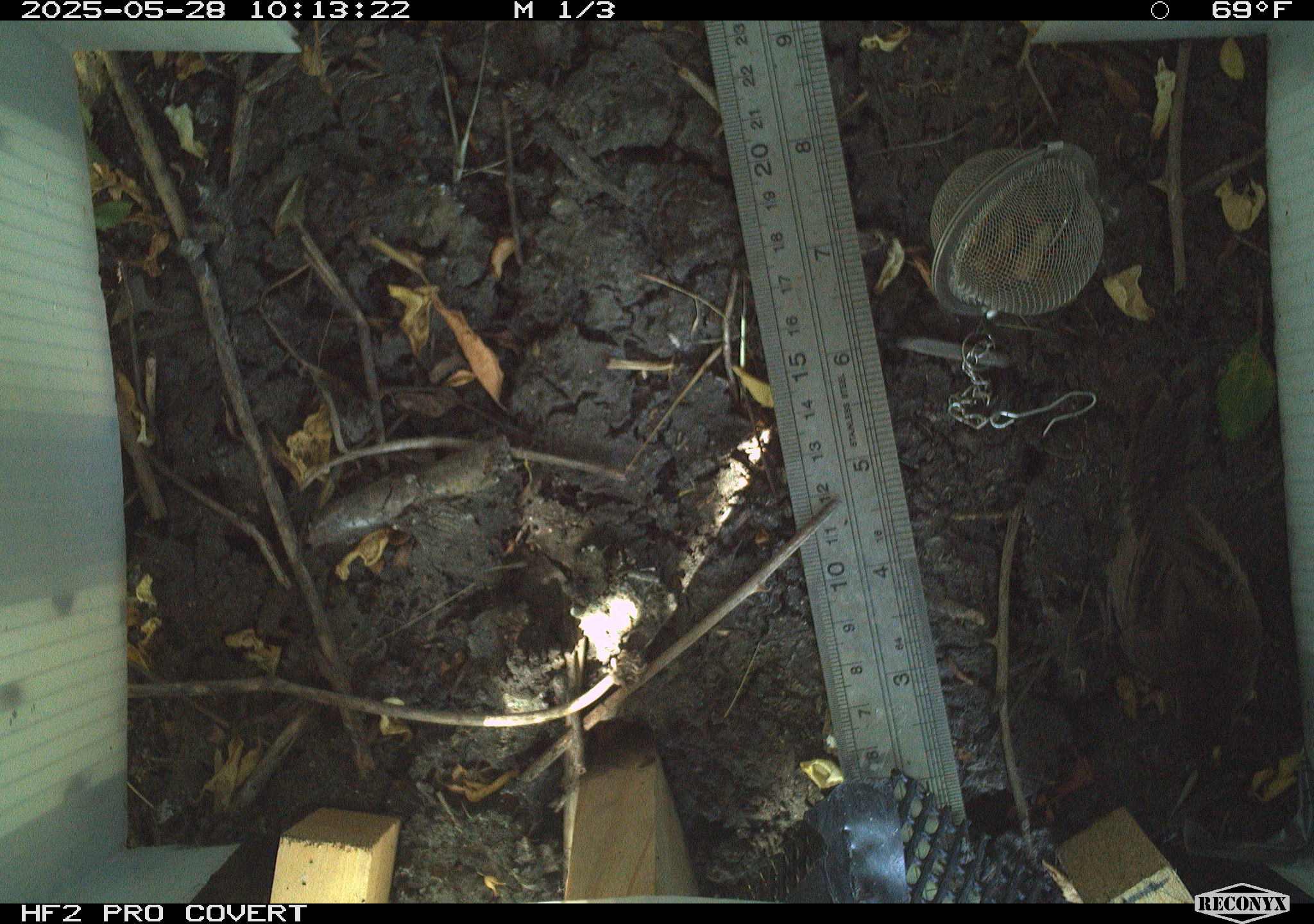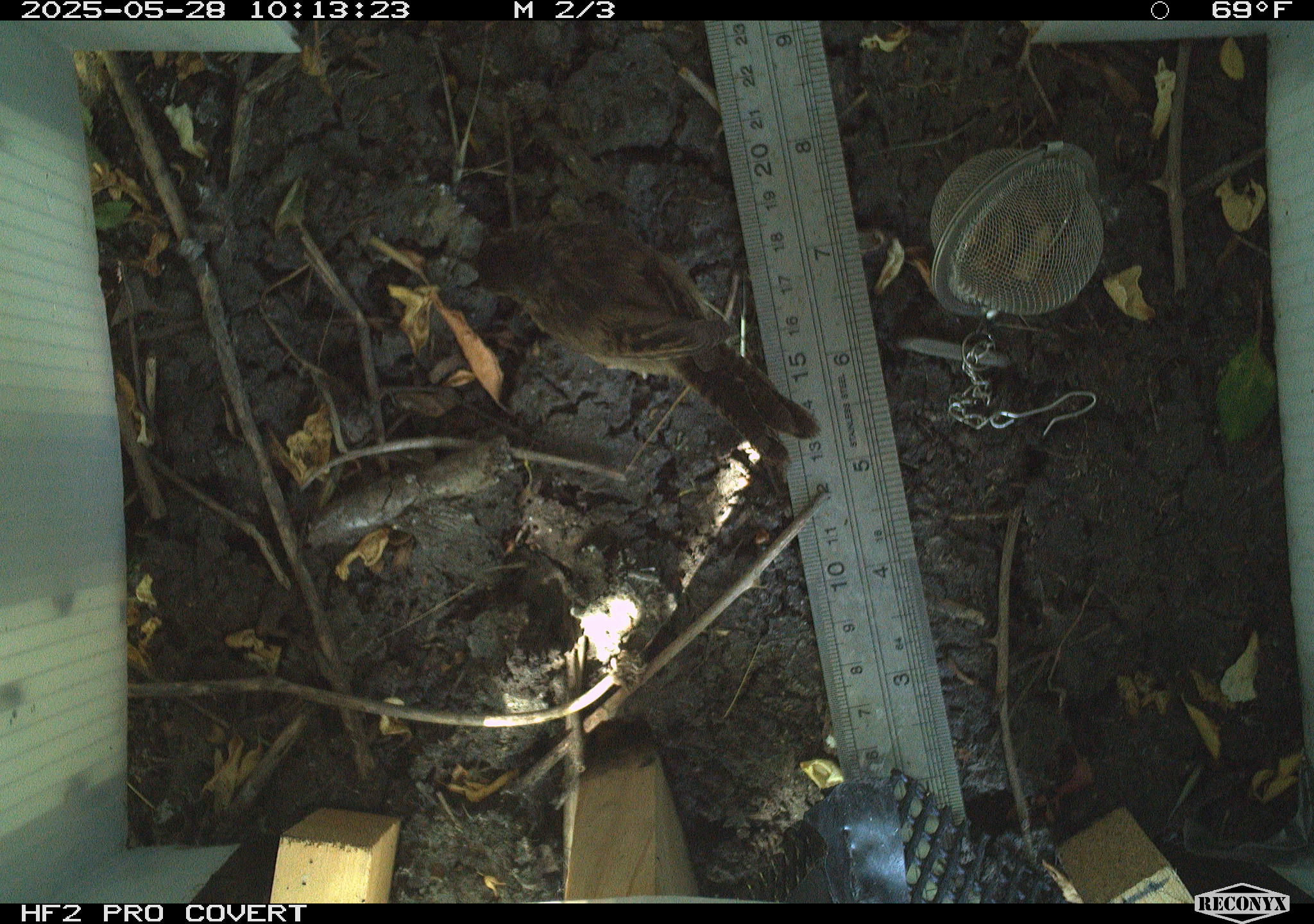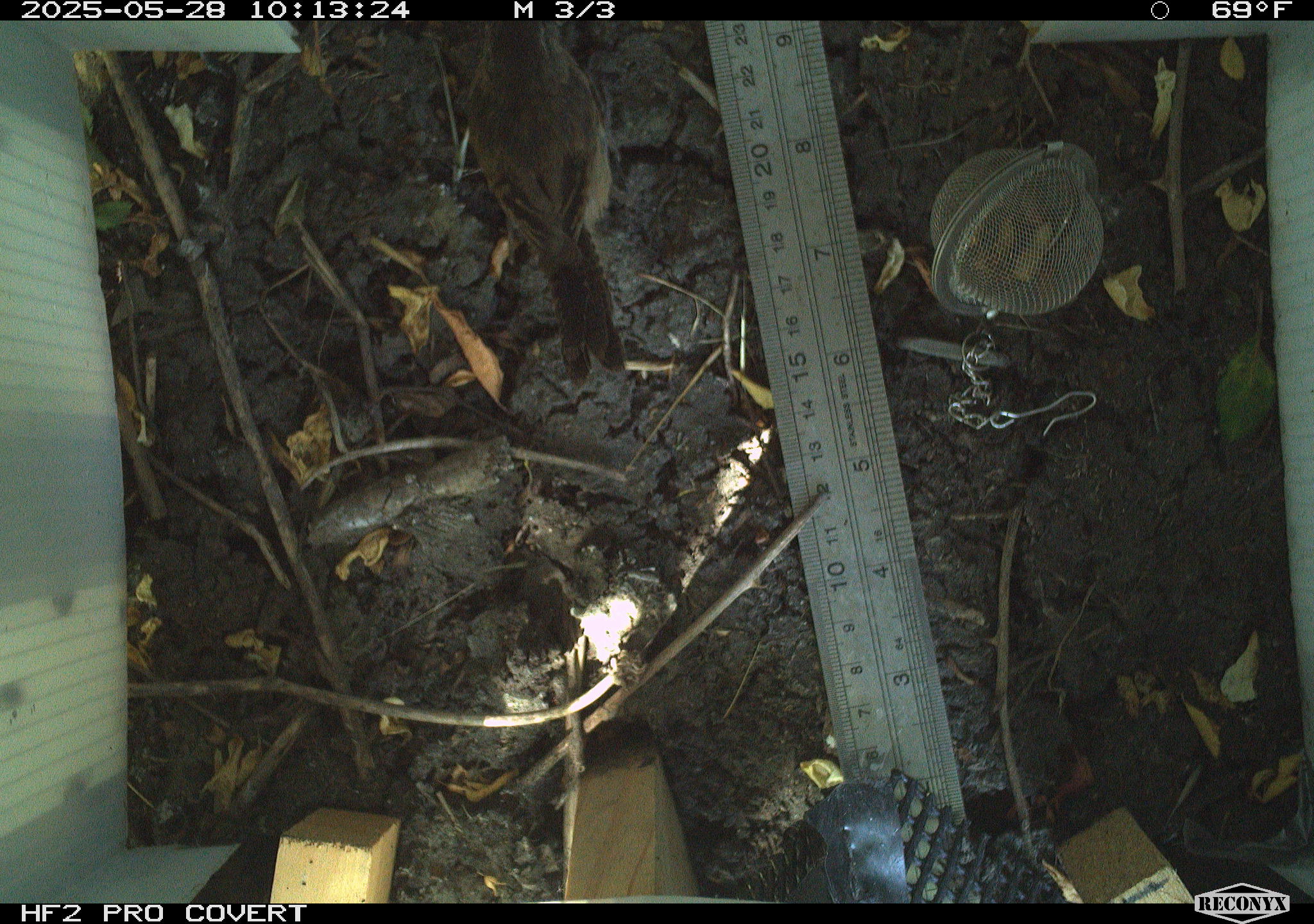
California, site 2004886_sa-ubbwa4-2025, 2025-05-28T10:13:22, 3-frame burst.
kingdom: Animalia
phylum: Chordata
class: Aves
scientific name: Aves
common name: bird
Bird (Aves).